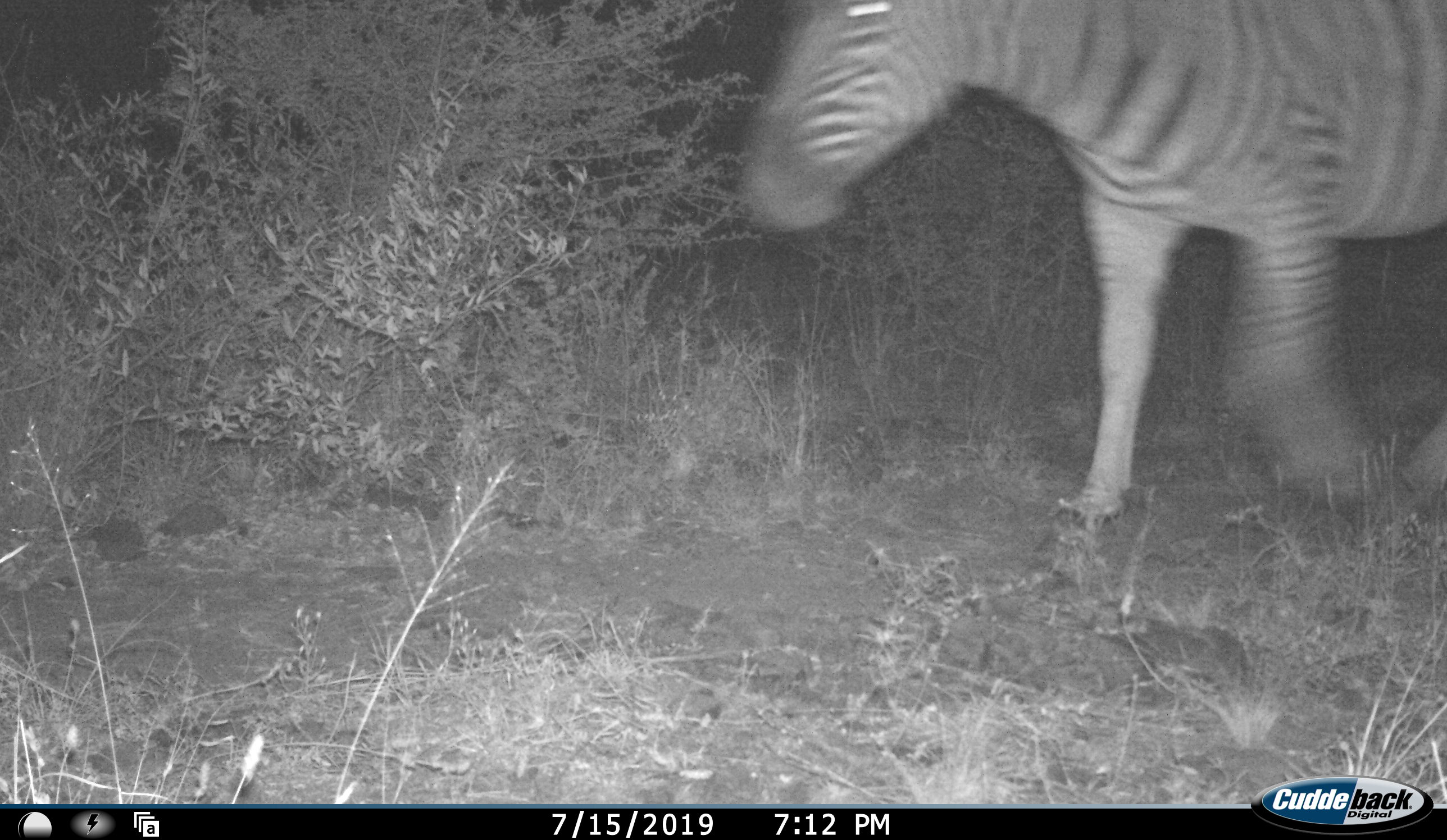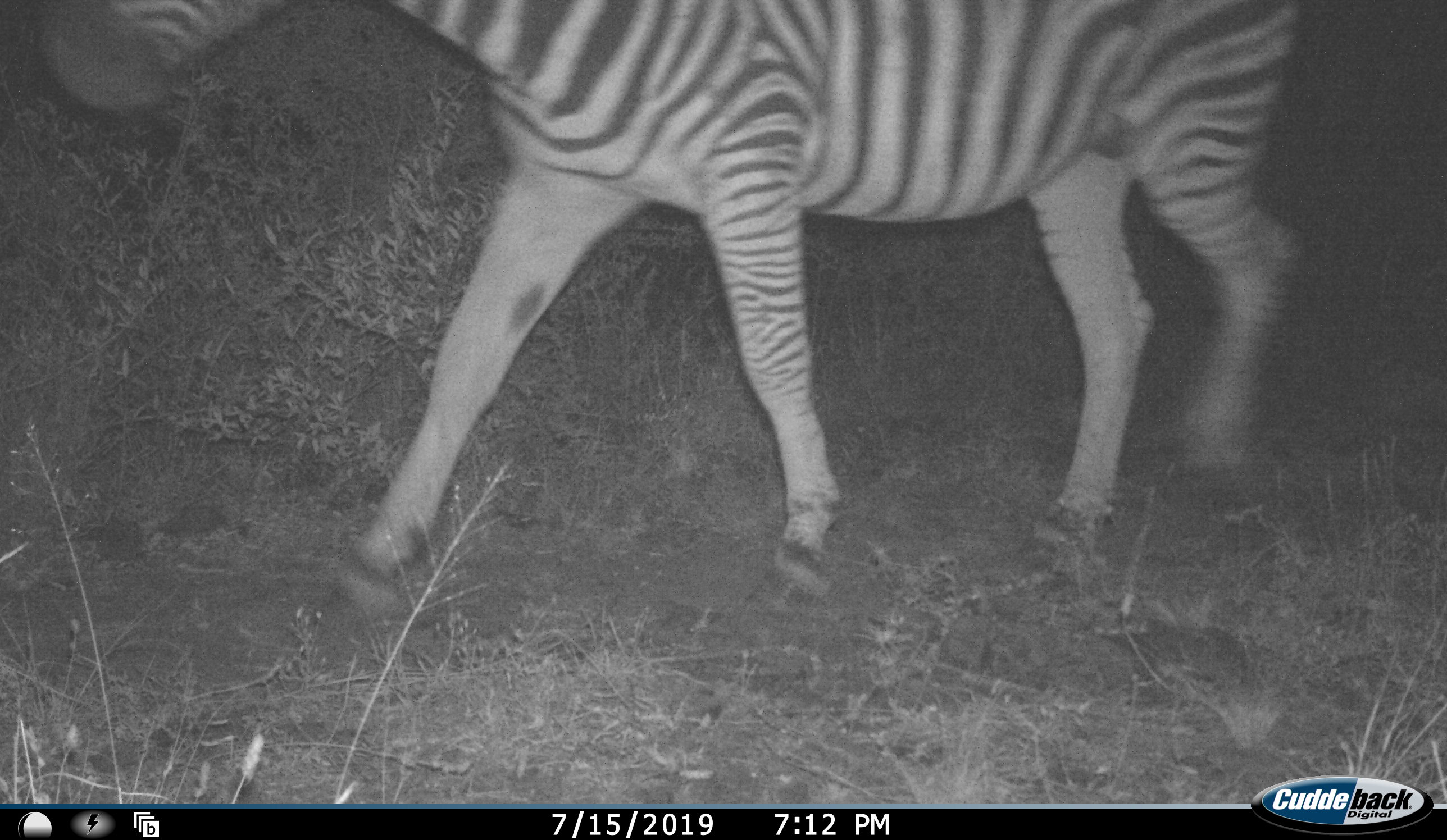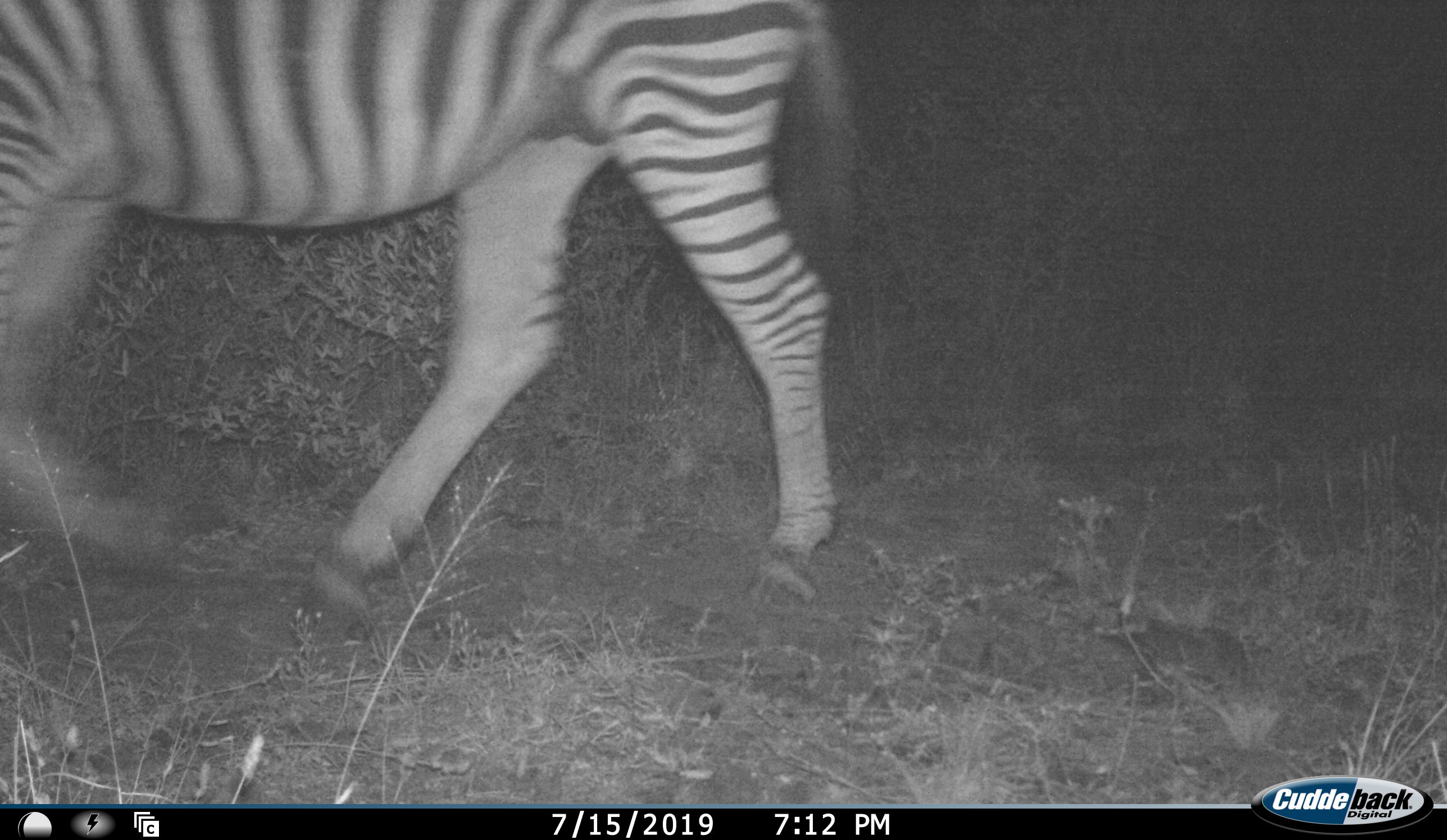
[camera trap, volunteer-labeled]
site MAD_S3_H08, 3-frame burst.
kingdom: Animalia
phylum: Chordata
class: Mammalia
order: Perissodactyla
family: Equidae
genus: Equus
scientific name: Equus quagga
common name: plains zebra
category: zebraplains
Zebraplains (plains zebra) (Equus quagga), count 1. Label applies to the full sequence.